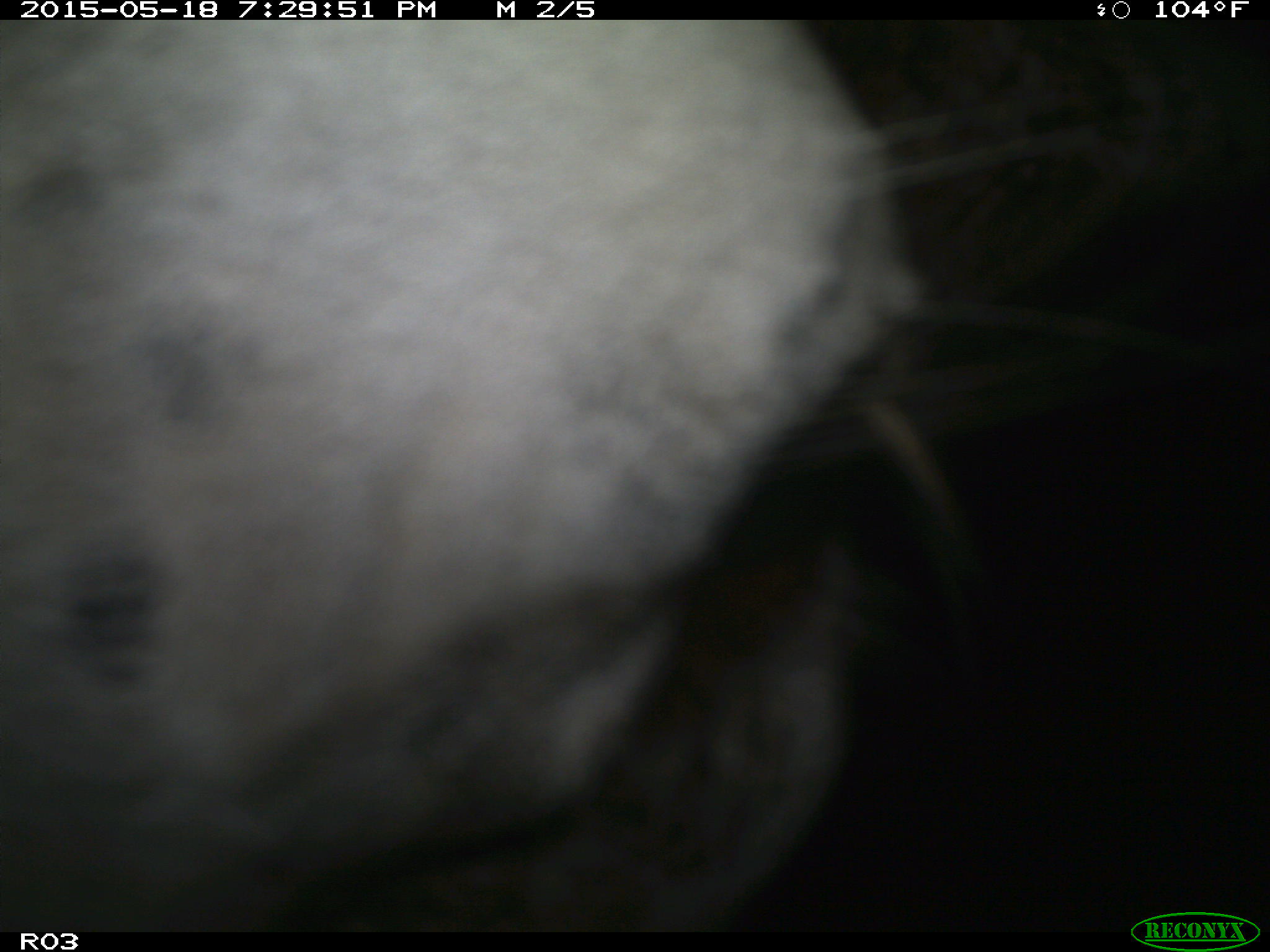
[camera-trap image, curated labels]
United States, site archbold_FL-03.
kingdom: Animalia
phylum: Chordata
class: Mammalia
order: Artiodactyla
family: Bovidae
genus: Bos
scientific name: Bos taurus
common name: domestic cow